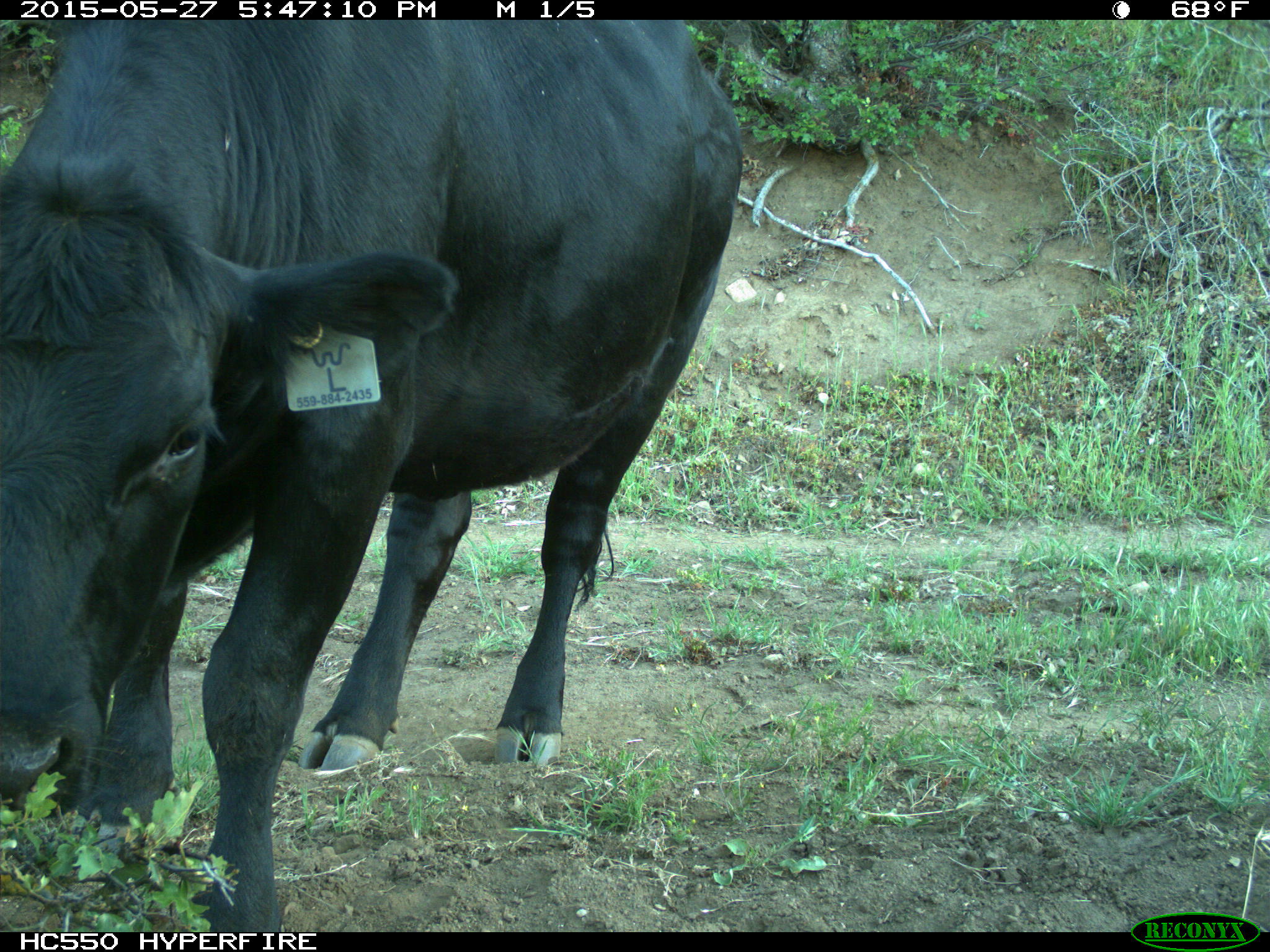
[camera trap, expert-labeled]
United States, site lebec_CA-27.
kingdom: Animalia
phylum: Chordata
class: Mammalia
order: Artiodactyla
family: Bovidae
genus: Bos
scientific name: Bos taurus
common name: domestic cow